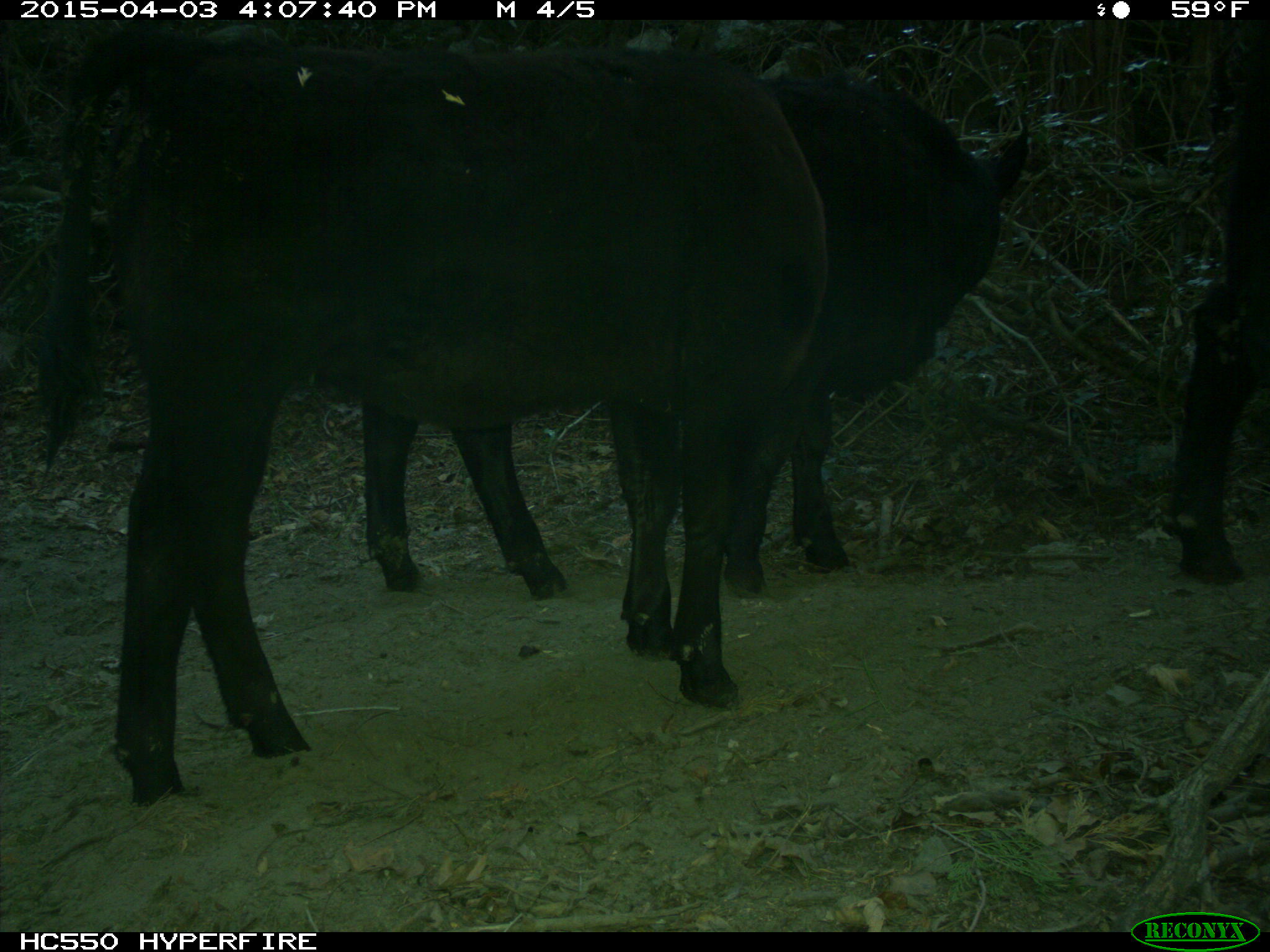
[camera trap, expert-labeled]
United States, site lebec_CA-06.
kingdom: Animalia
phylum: Chordata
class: Mammalia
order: Artiodactyla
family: Bovidae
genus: Bos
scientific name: Bos taurus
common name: domestic cow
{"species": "Bos taurus (domestic cow)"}